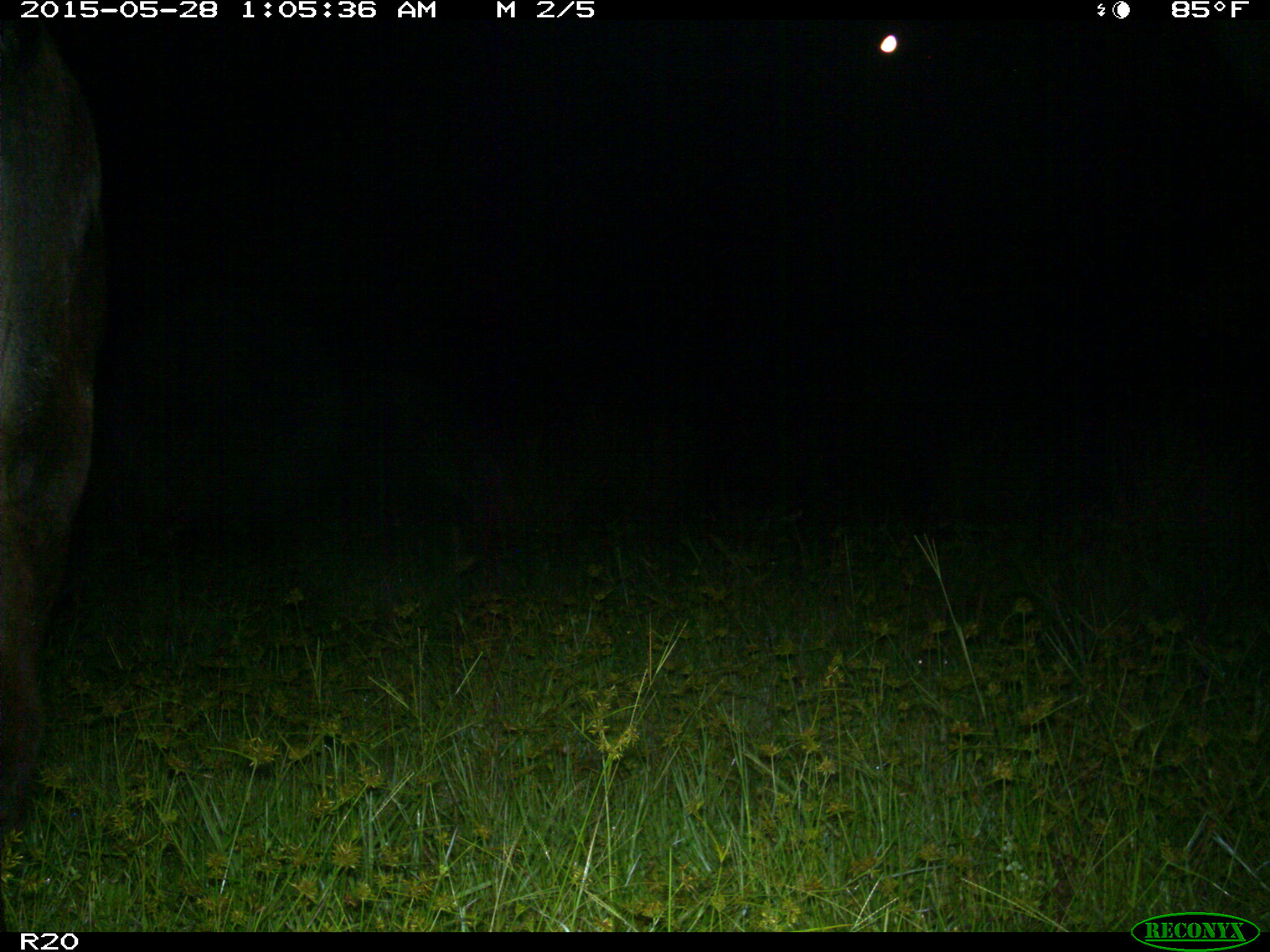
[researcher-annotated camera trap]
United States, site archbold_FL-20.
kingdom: Animalia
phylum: Chordata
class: Mammalia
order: Artiodactyla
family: Bovidae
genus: Bos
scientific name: Bos taurus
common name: domestic cow